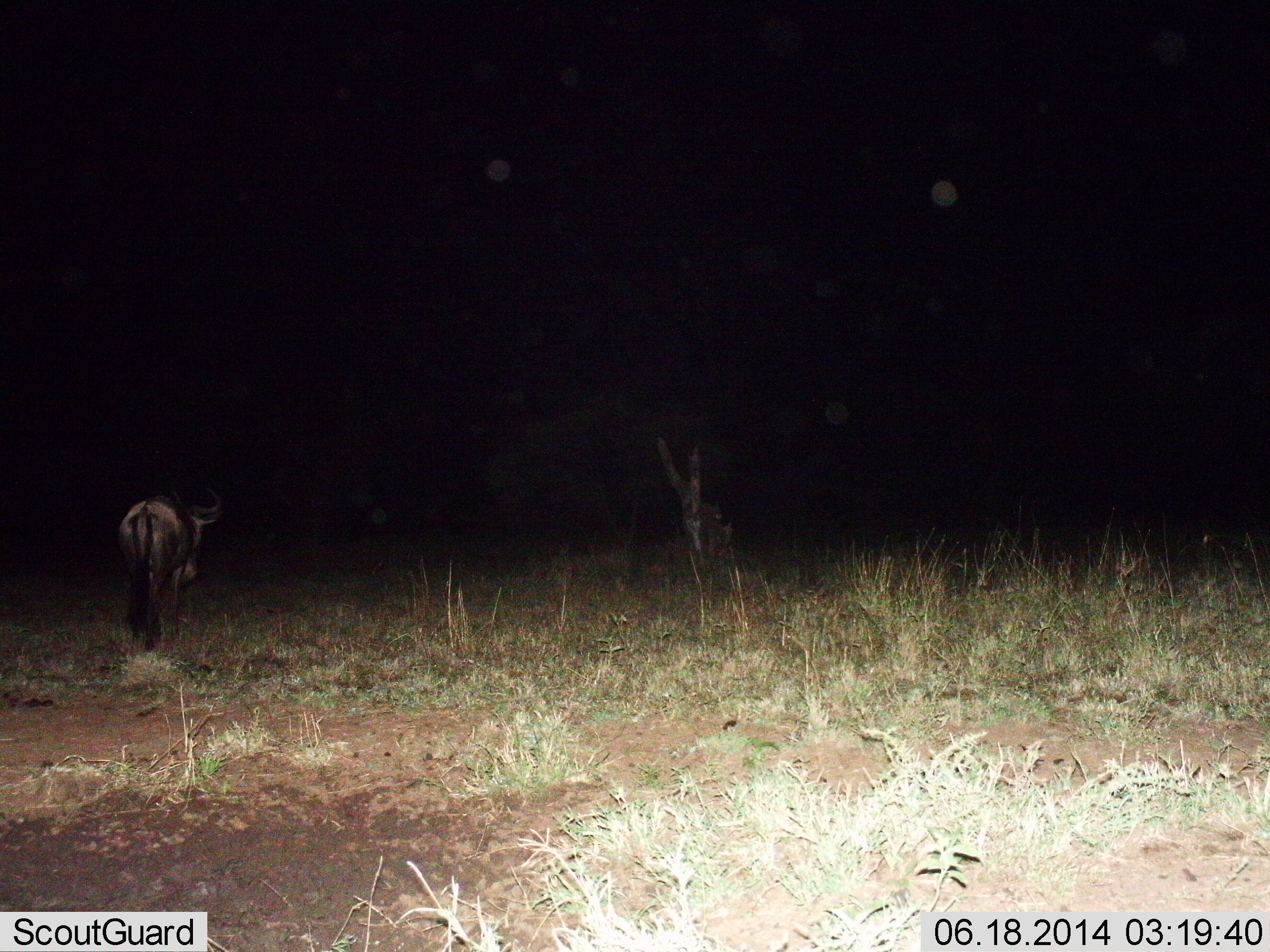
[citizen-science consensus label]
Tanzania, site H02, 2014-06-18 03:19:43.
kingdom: Animalia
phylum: Chordata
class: Mammalia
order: Artiodactyla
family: Bovidae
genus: Connochaetes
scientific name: Connochaetes taurinus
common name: blue wildebeest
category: wildebeest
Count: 1.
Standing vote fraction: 20%.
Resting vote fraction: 0%.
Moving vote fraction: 80%.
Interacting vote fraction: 0%.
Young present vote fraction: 0%.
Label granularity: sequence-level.